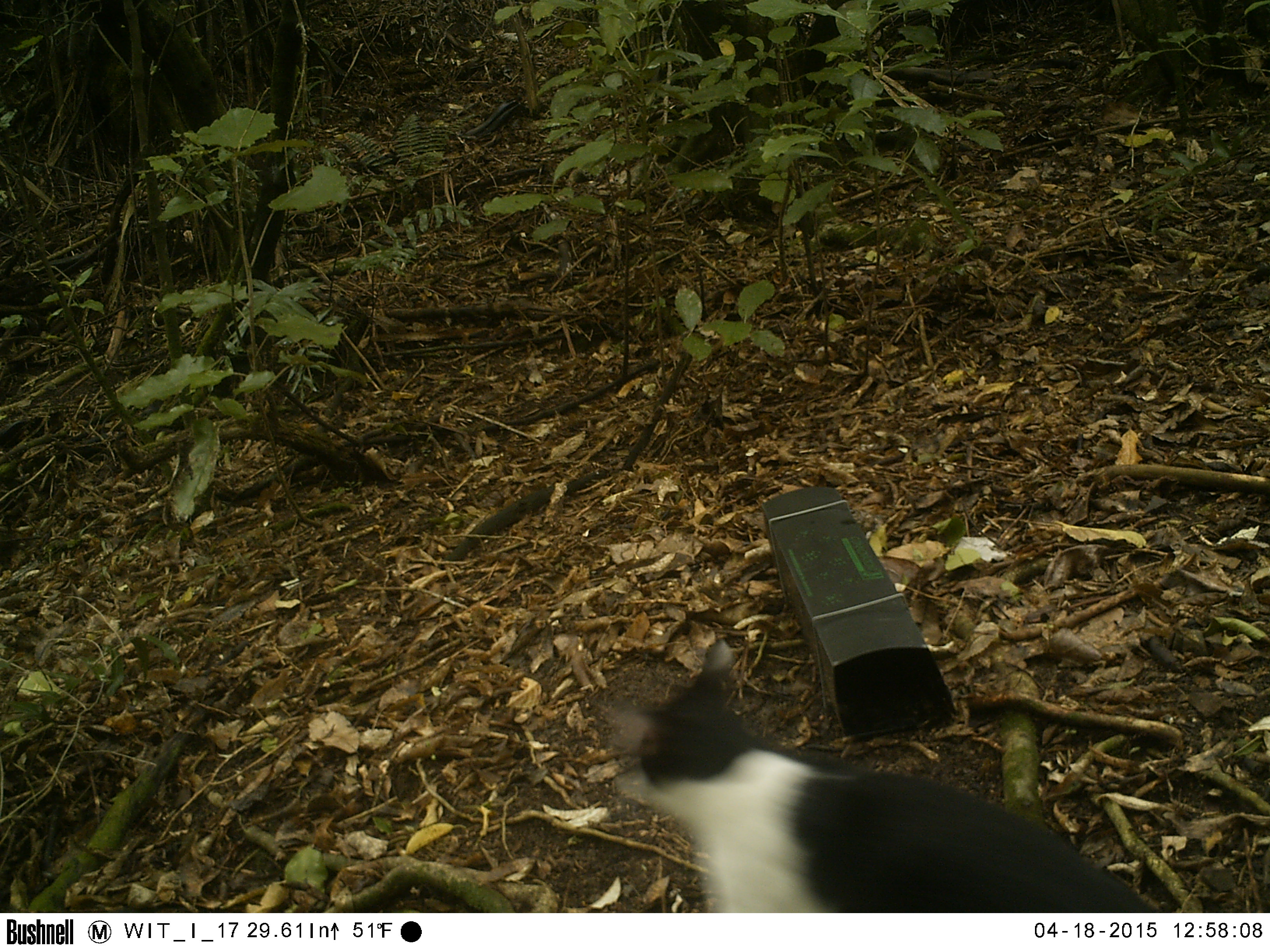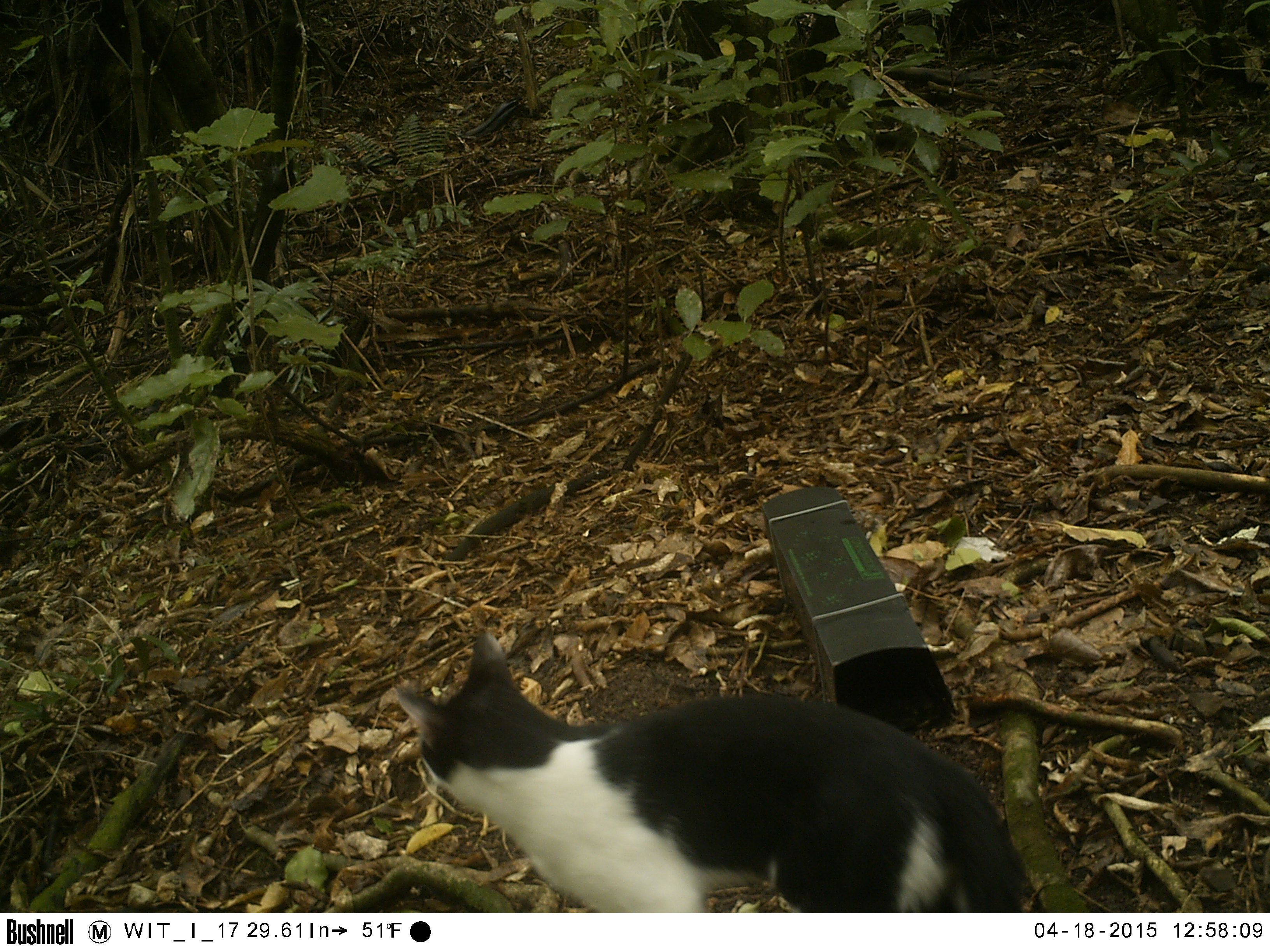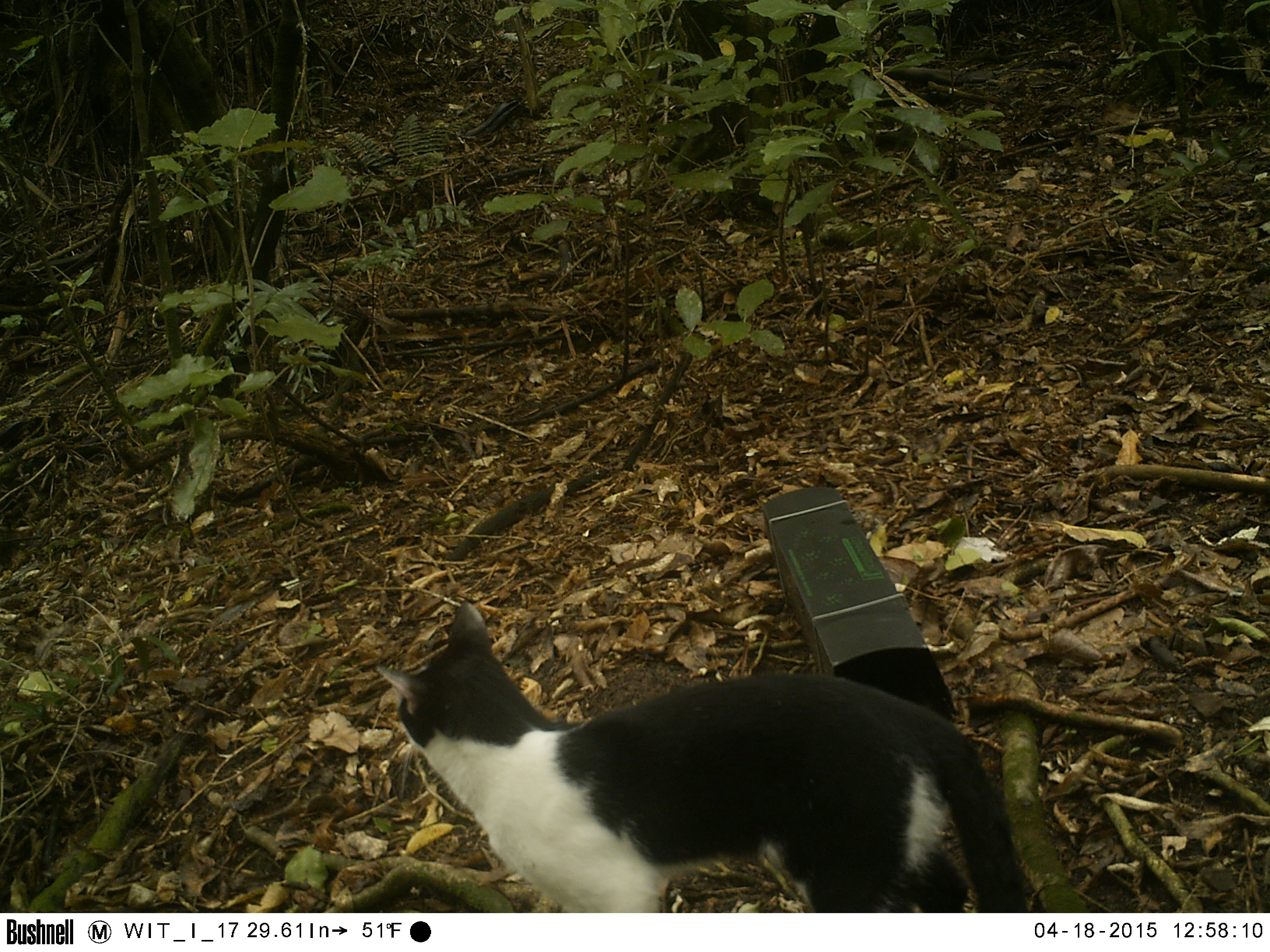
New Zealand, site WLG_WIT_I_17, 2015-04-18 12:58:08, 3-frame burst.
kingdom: Animalia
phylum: Chordata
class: Mammalia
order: Carnivora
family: Felidae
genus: Felis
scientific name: Felis catus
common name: domestic cat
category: cat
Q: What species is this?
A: Cat (domestic cat) (Felis catus).